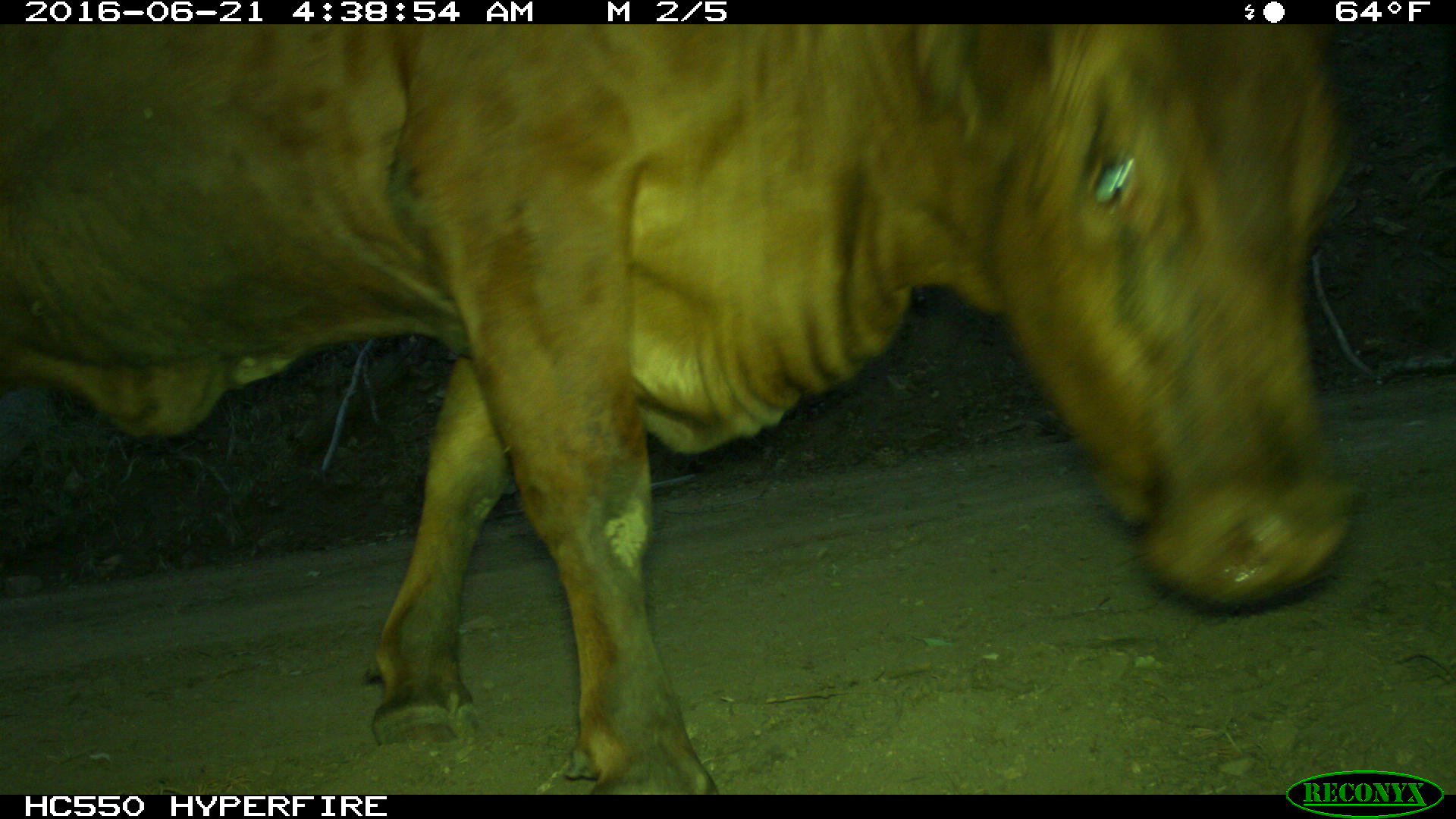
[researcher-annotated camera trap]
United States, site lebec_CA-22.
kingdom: Animalia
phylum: Chordata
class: Mammalia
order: Artiodactyla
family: Bovidae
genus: Bos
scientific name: Bos taurus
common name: domestic cow